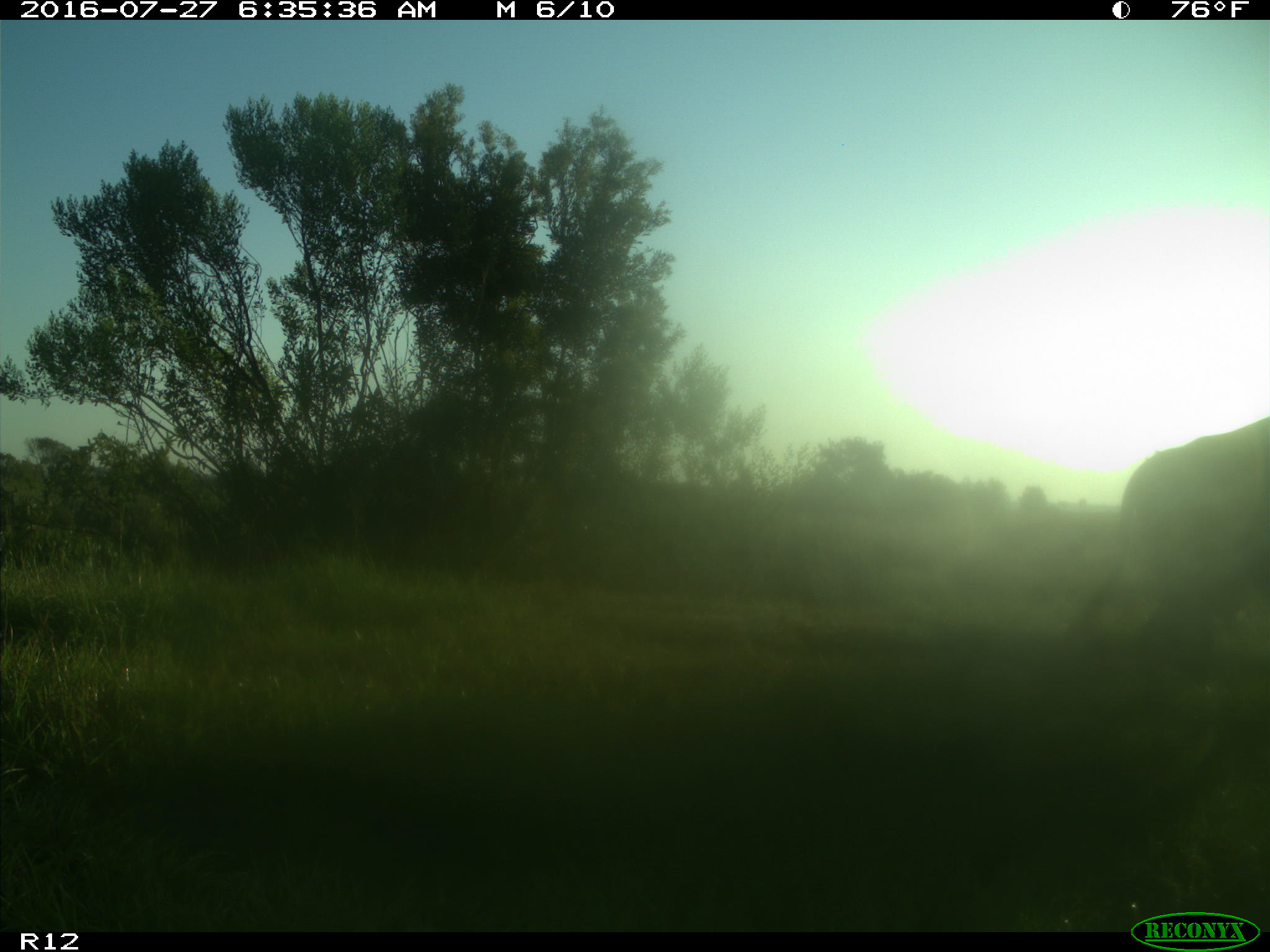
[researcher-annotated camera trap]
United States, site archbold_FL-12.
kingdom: Animalia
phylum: Chordata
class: Mammalia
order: Artiodactyla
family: Bovidae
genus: Bos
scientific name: Bos taurus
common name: domestic cow